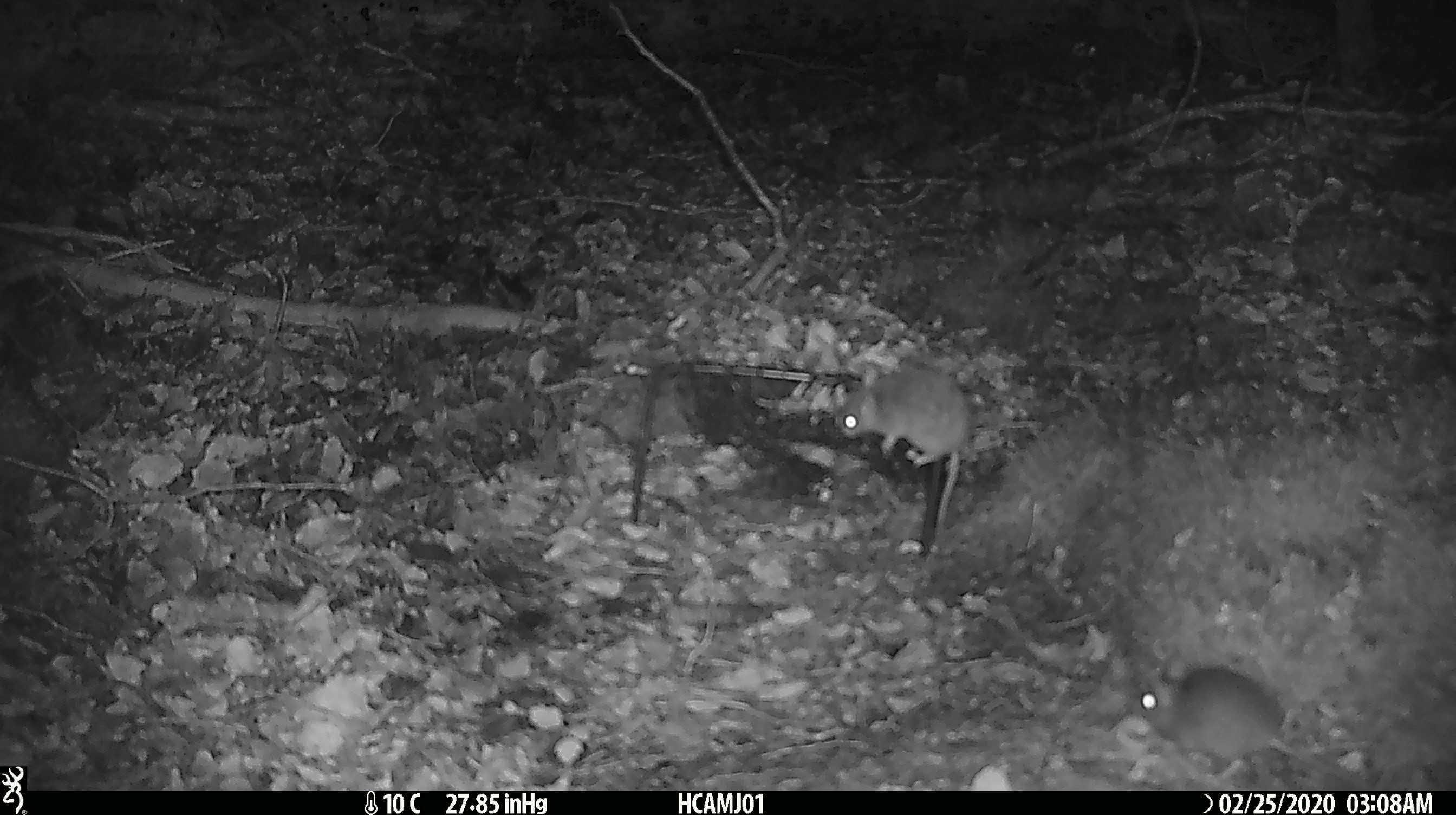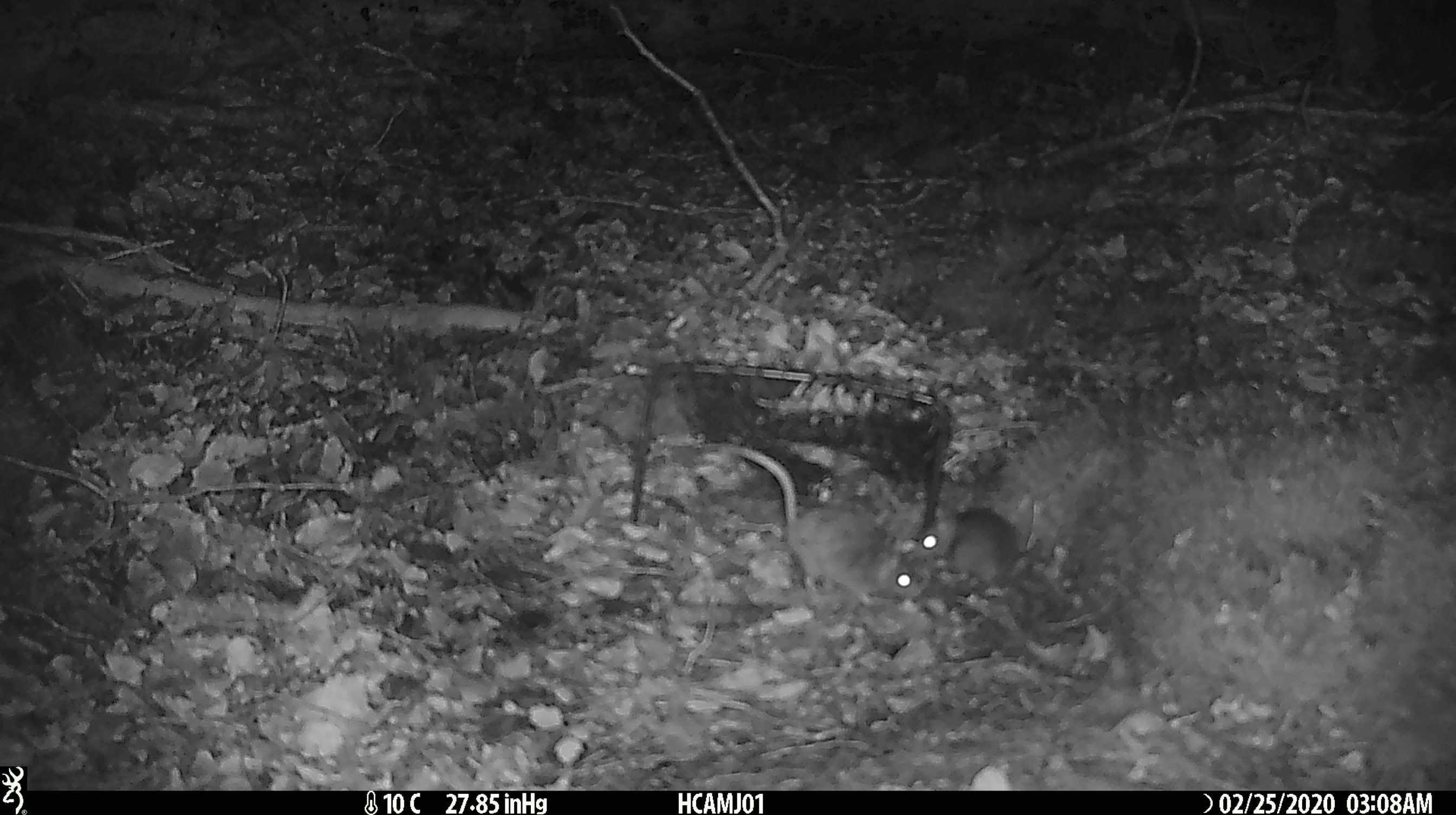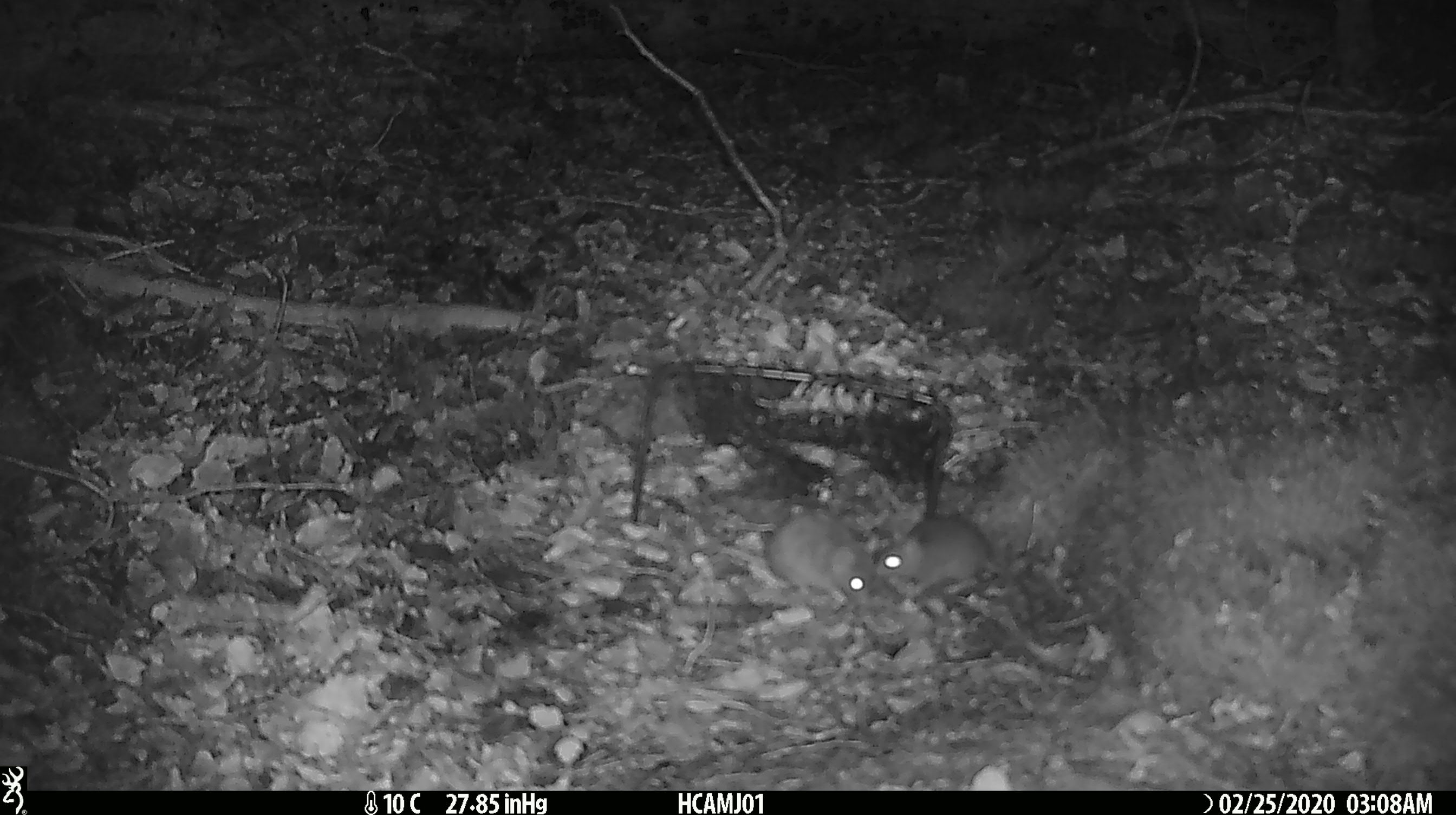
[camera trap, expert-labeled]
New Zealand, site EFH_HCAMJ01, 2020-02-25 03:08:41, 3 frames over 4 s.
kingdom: Animalia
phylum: Chordata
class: Mammalia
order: Rodentia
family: Muridae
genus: Mus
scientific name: Mus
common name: mouse